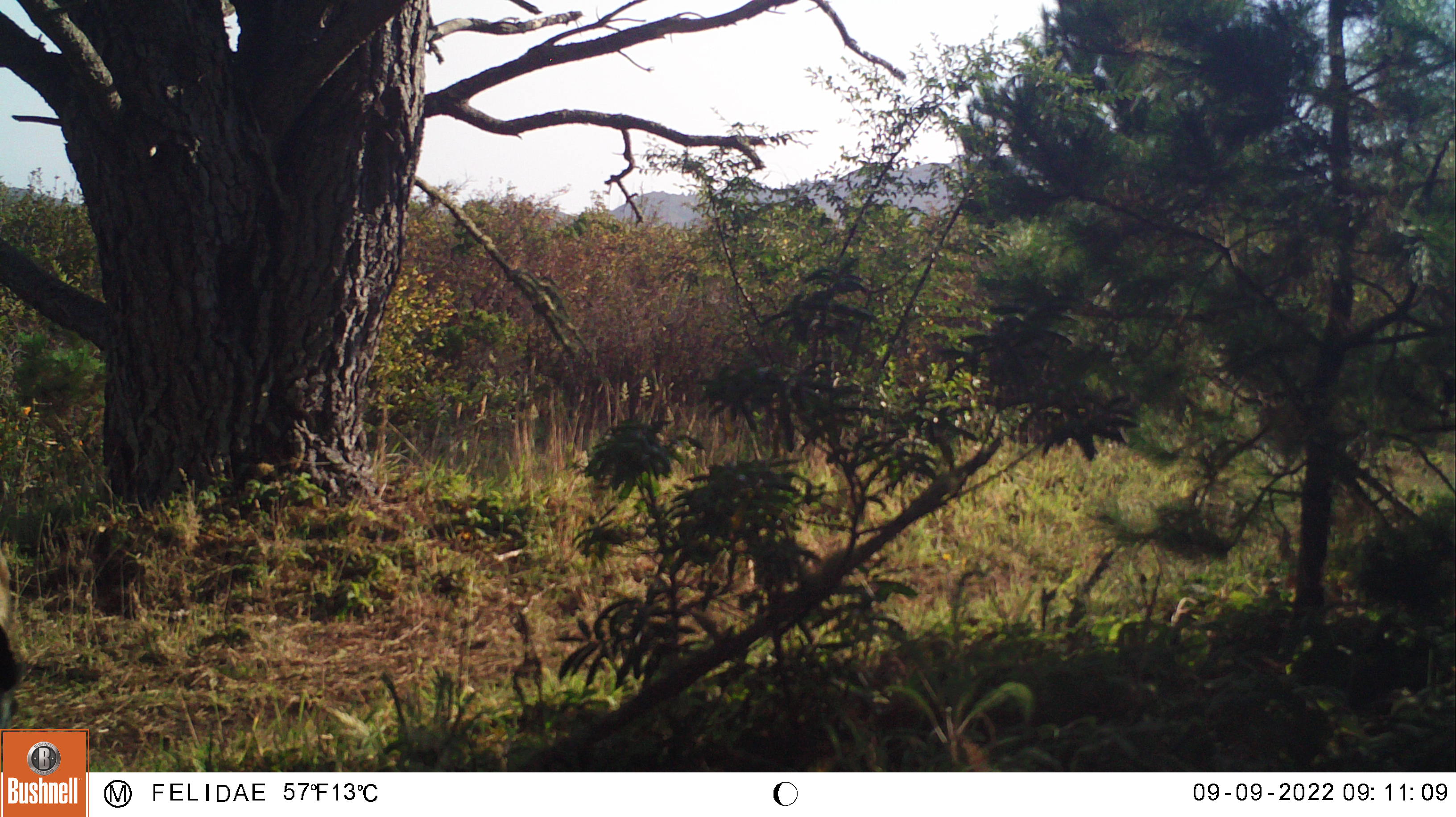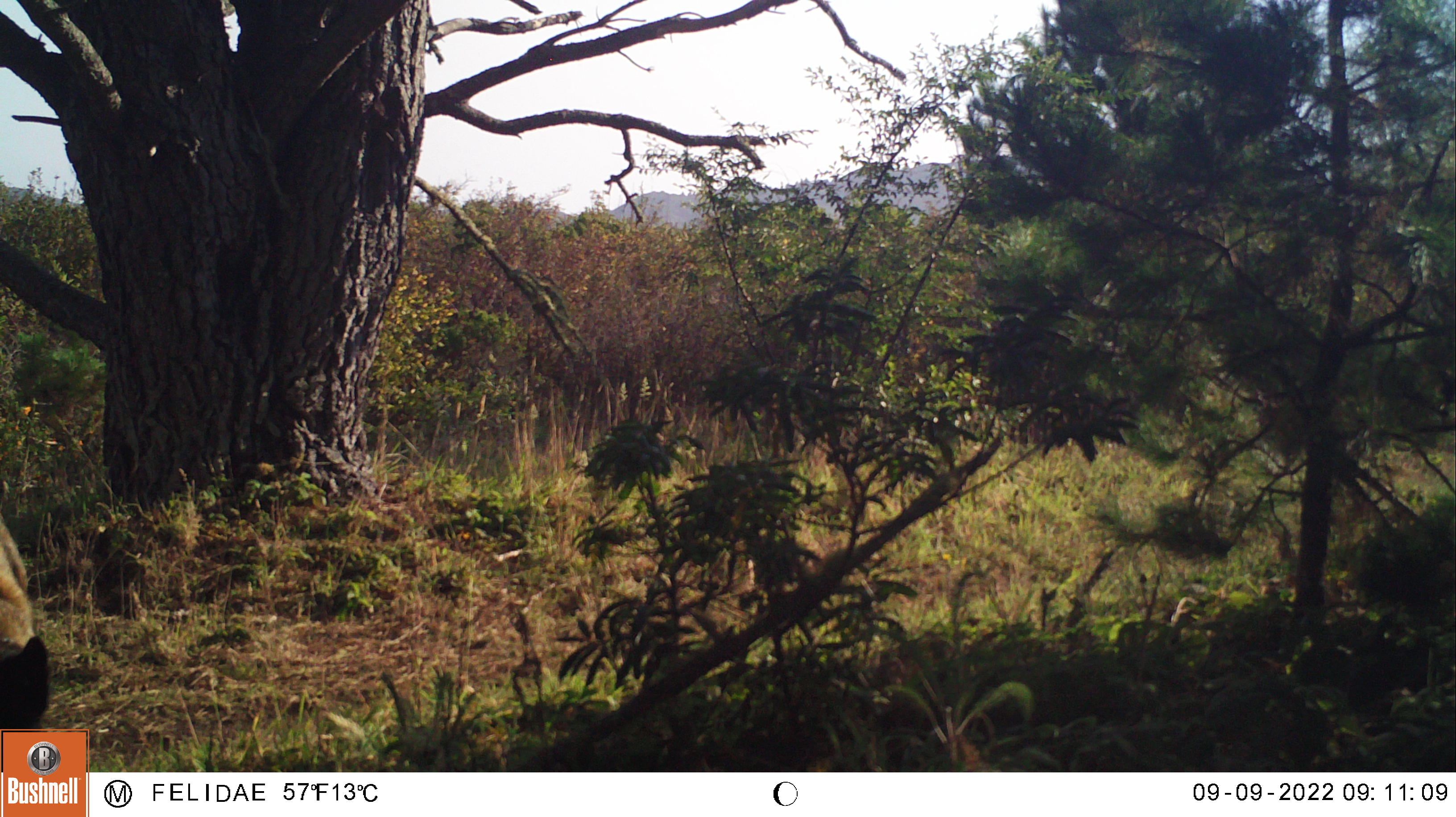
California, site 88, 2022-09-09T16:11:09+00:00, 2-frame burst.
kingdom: Animalia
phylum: Chordata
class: Mammalia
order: Artiodactyla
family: Cervidae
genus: Odocoileus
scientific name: Odocoileus hemionus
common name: mule deer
Mule deer (Odocoileus hemionus).